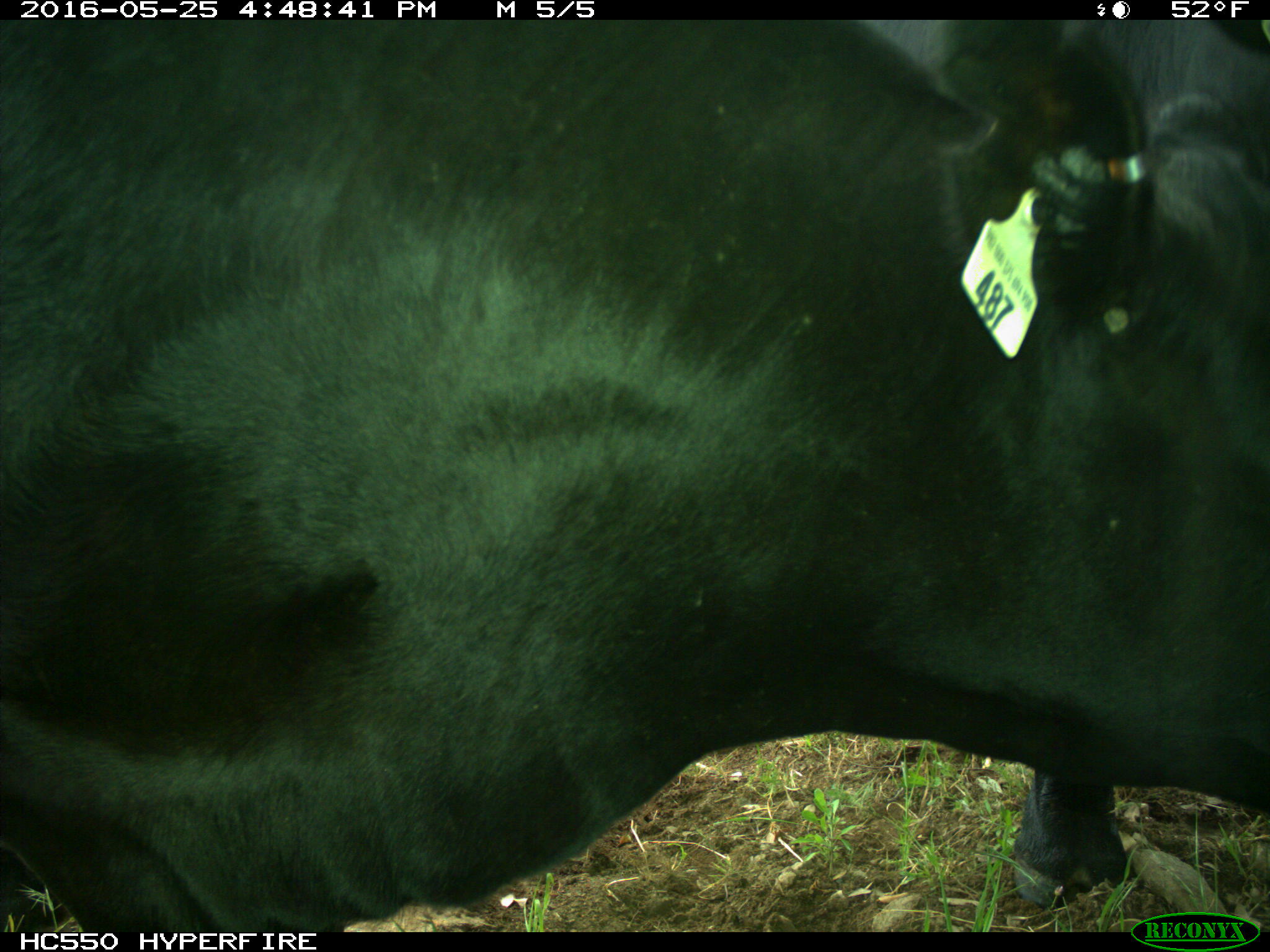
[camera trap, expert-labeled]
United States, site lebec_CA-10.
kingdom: Animalia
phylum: Chordata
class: Mammalia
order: Artiodactyla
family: Bovidae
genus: Bos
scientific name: Bos taurus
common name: domestic cow